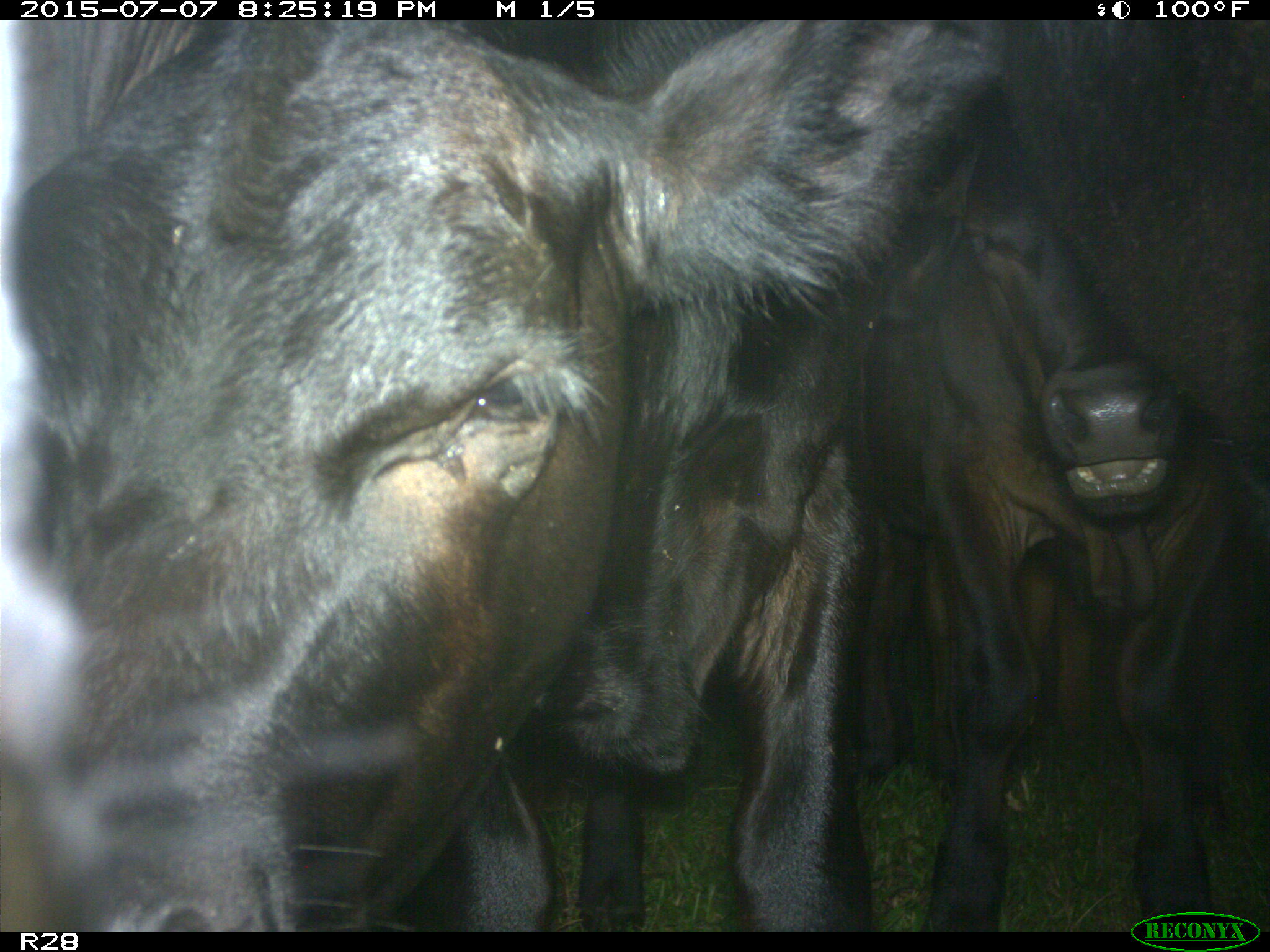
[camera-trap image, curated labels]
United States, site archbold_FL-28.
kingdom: Animalia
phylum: Chordata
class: Mammalia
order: Artiodactyla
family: Bovidae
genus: Bos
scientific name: Bos taurus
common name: domestic cow